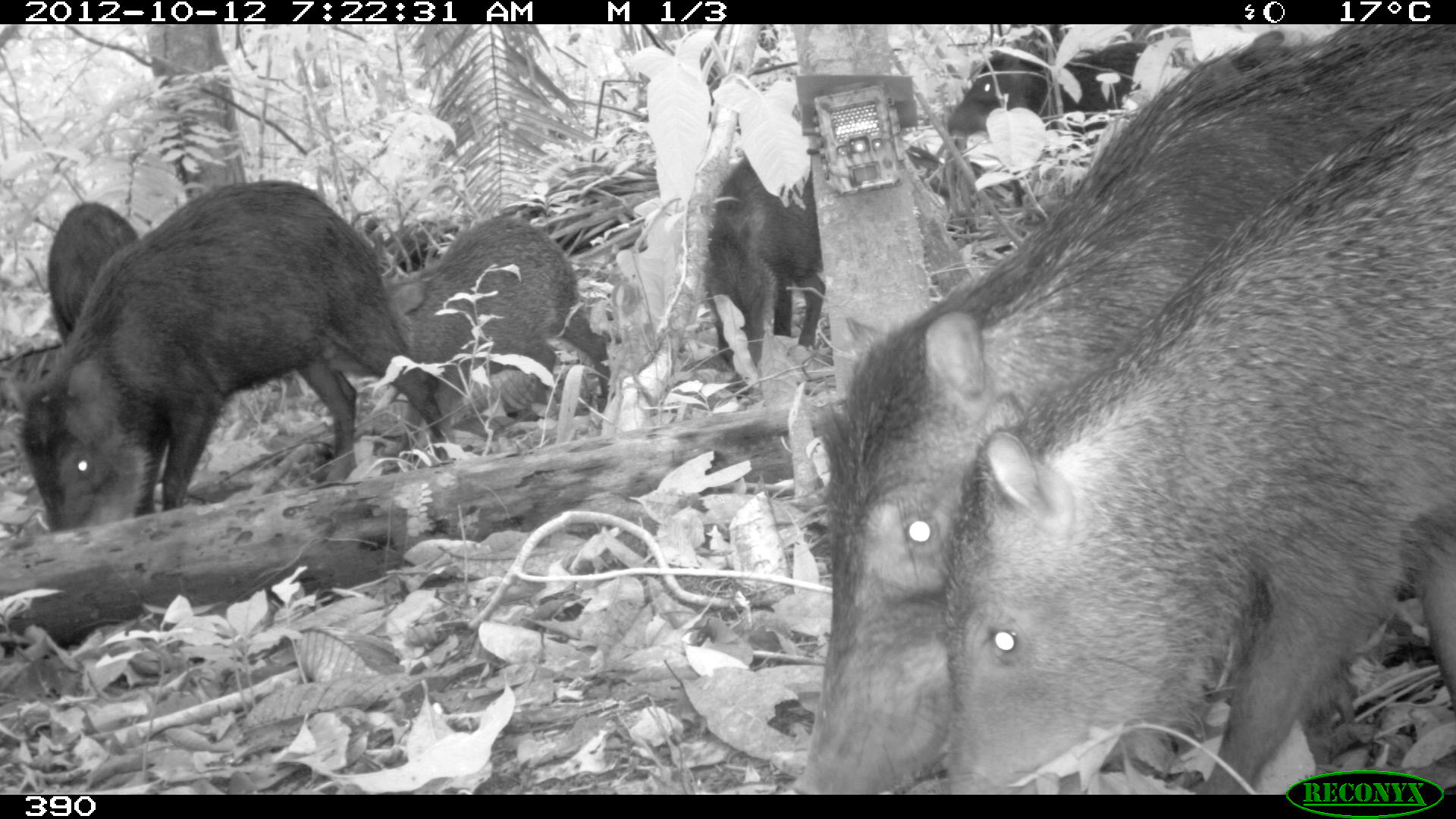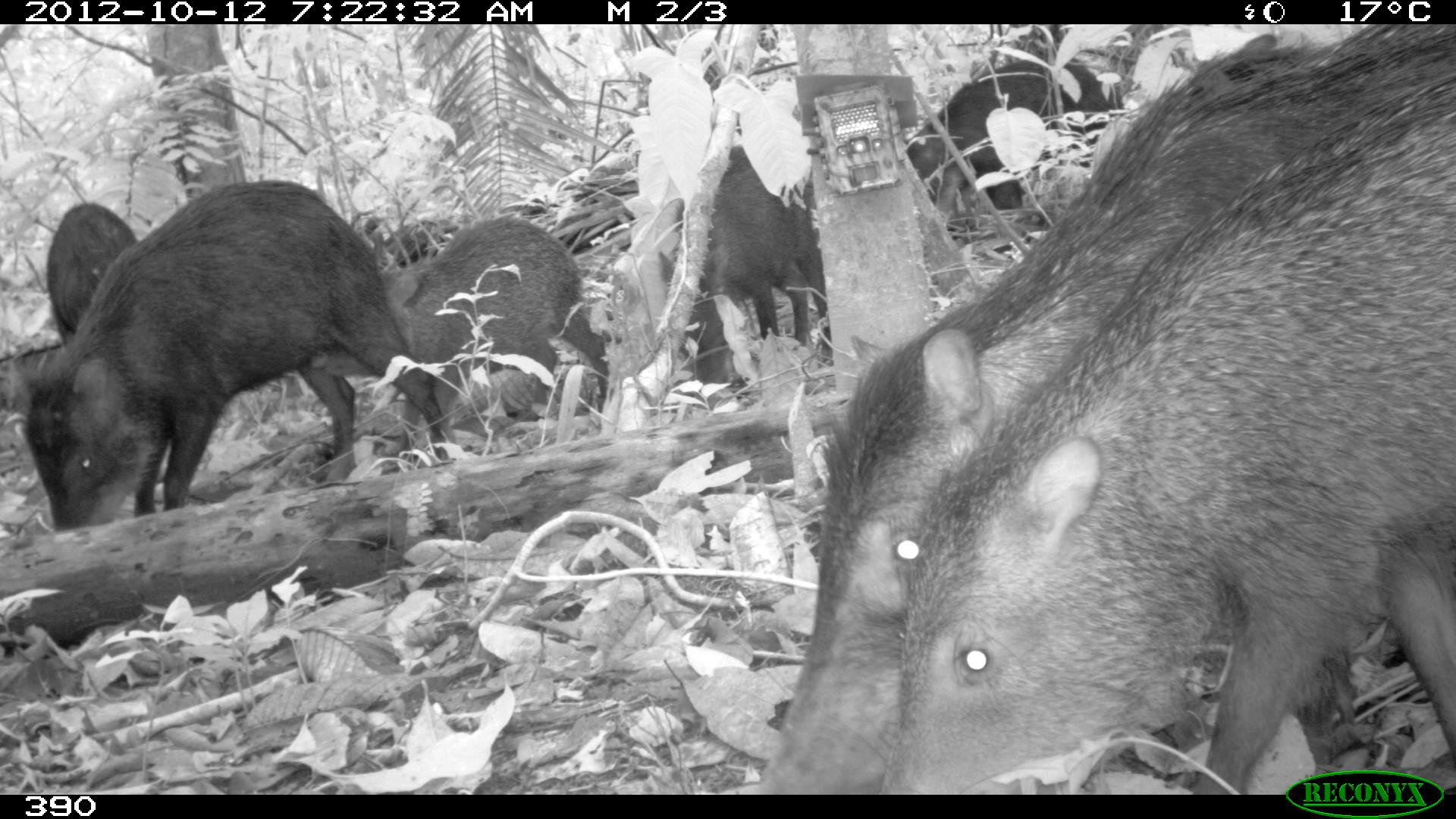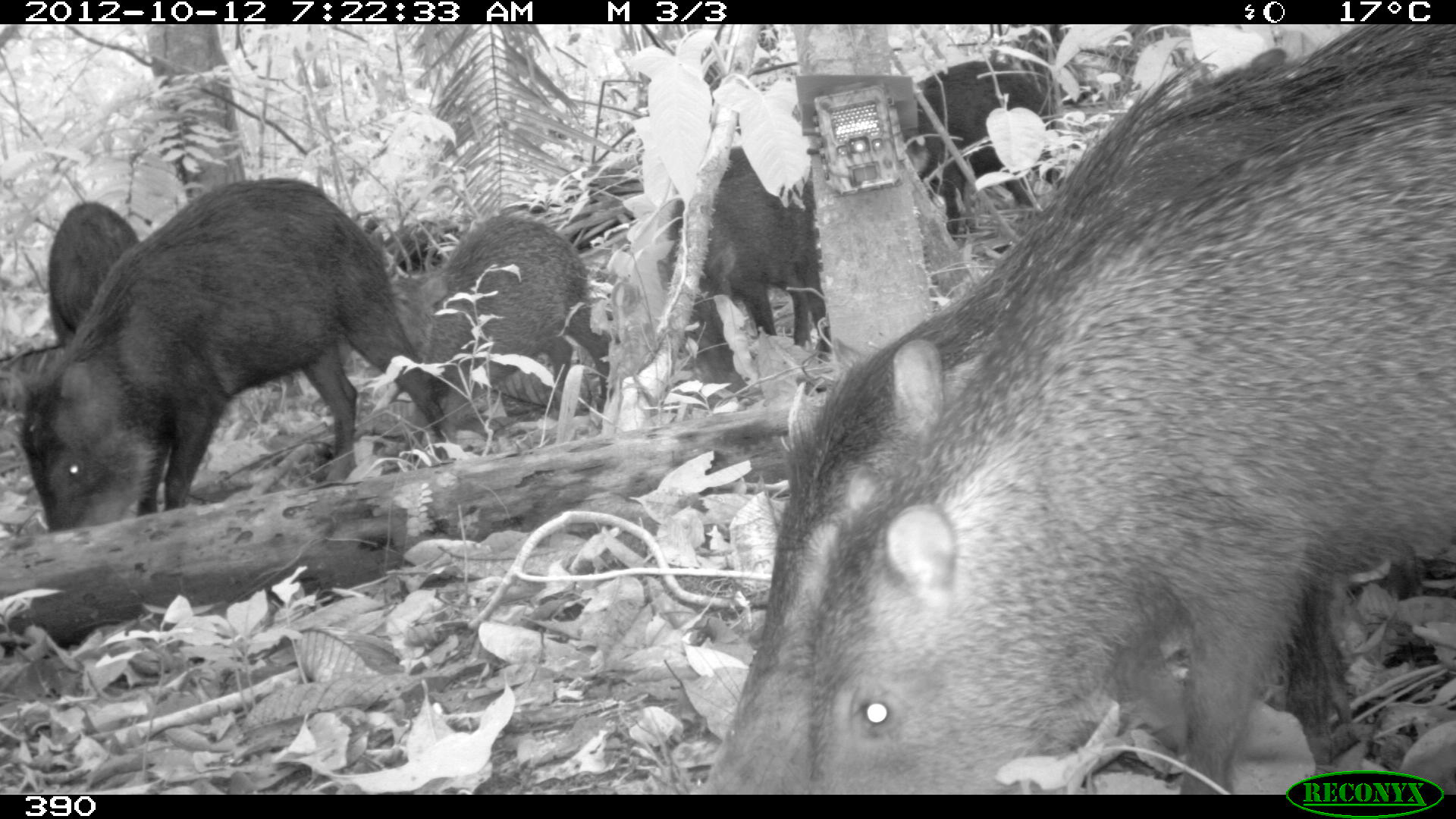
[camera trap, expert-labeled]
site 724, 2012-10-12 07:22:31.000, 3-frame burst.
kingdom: Animalia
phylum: Chordata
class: Mammalia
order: Artiodactyla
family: Tayassuidae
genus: Tayassu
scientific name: Tayassu pecari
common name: white-lipped peccary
Tayassu pecari (white-lipped peccary).